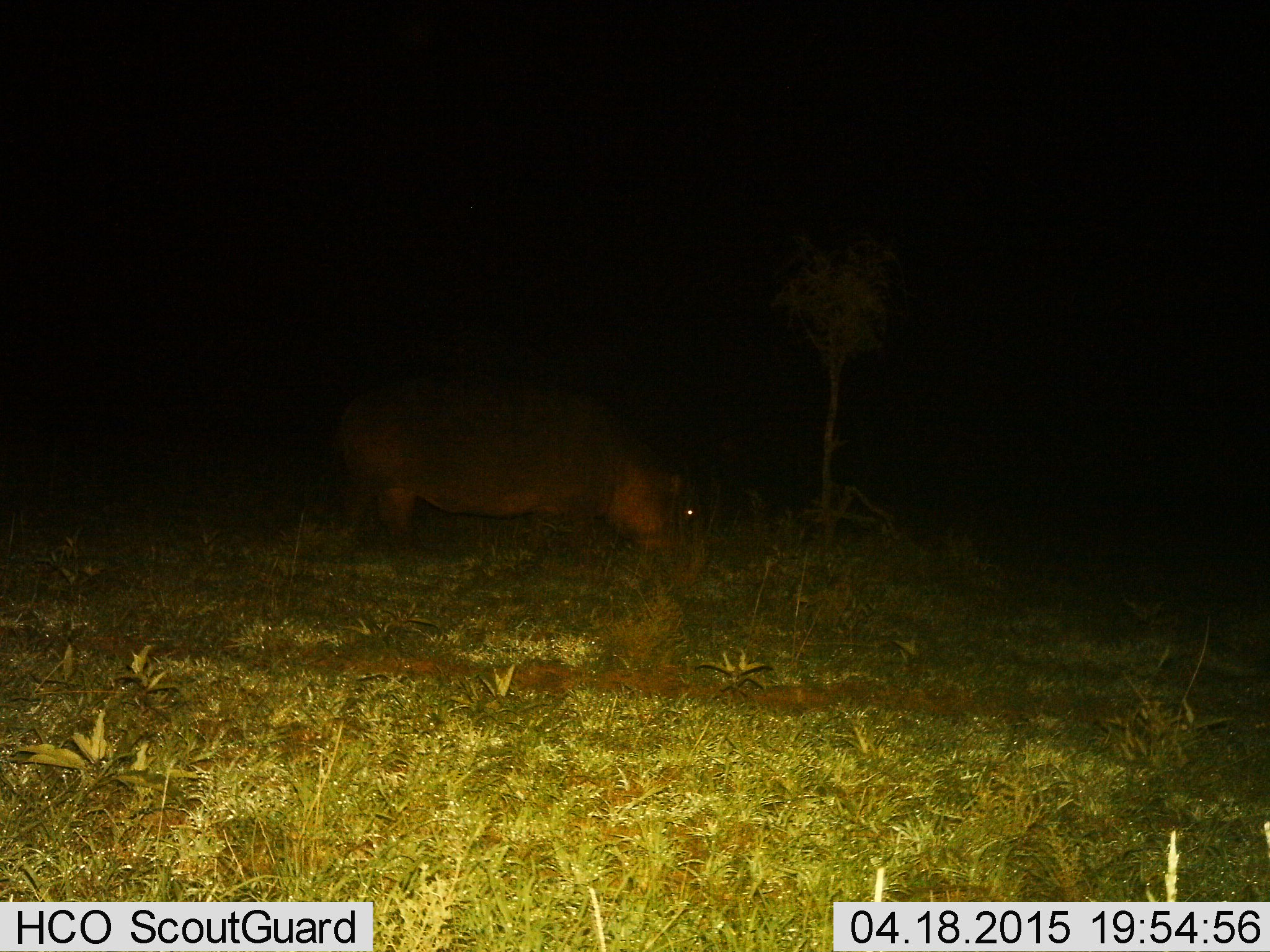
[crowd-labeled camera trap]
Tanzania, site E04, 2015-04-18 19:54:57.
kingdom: Animalia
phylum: Chordata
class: Mammalia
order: Artiodactyla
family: Hippopotamidae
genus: Hippopotamus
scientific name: Hippopotamus amphibius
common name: hippopotamus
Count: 1.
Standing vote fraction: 50%.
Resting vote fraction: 0%.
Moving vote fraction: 0%.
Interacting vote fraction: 0%.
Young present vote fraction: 0%.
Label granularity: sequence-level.